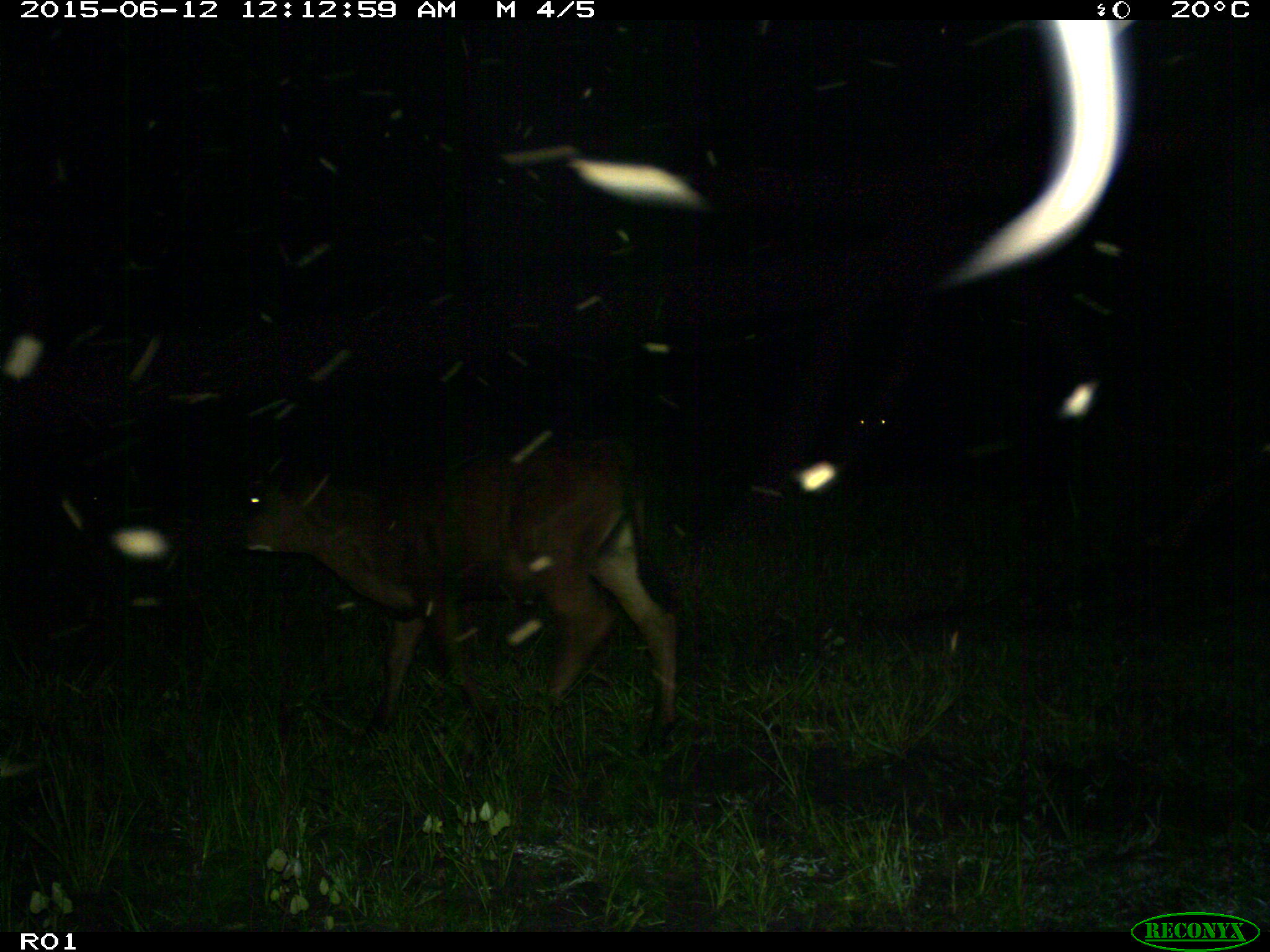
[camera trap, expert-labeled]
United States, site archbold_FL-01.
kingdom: Animalia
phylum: Chordata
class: Mammalia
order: Artiodactyla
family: Bovidae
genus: Bos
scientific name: Bos taurus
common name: domestic cow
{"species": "Bos taurus (domestic cow)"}